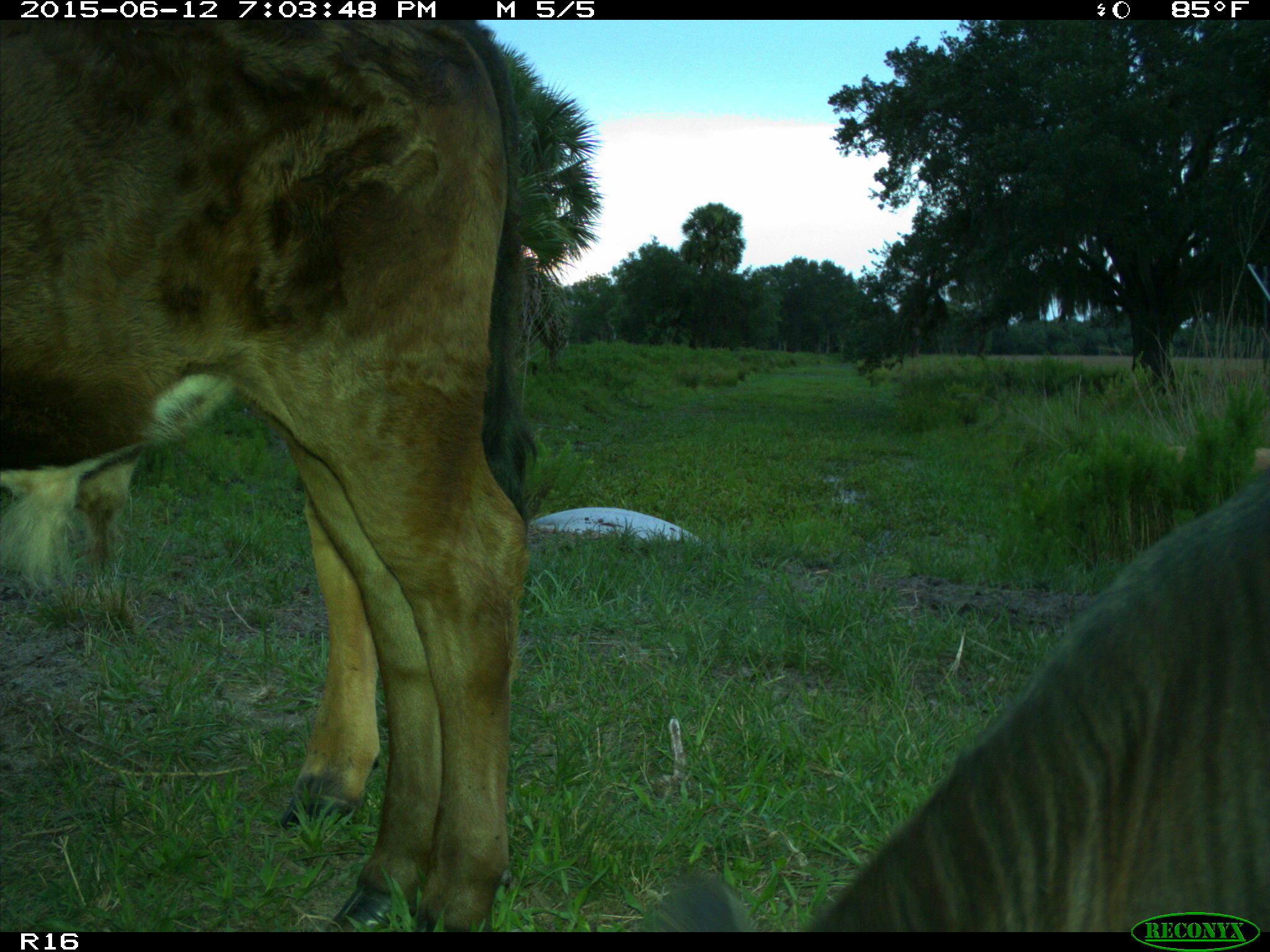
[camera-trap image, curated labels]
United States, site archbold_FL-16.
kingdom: Animalia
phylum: Chordata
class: Mammalia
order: Artiodactyla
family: Bovidae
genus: Bos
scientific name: Bos taurus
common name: domestic cow